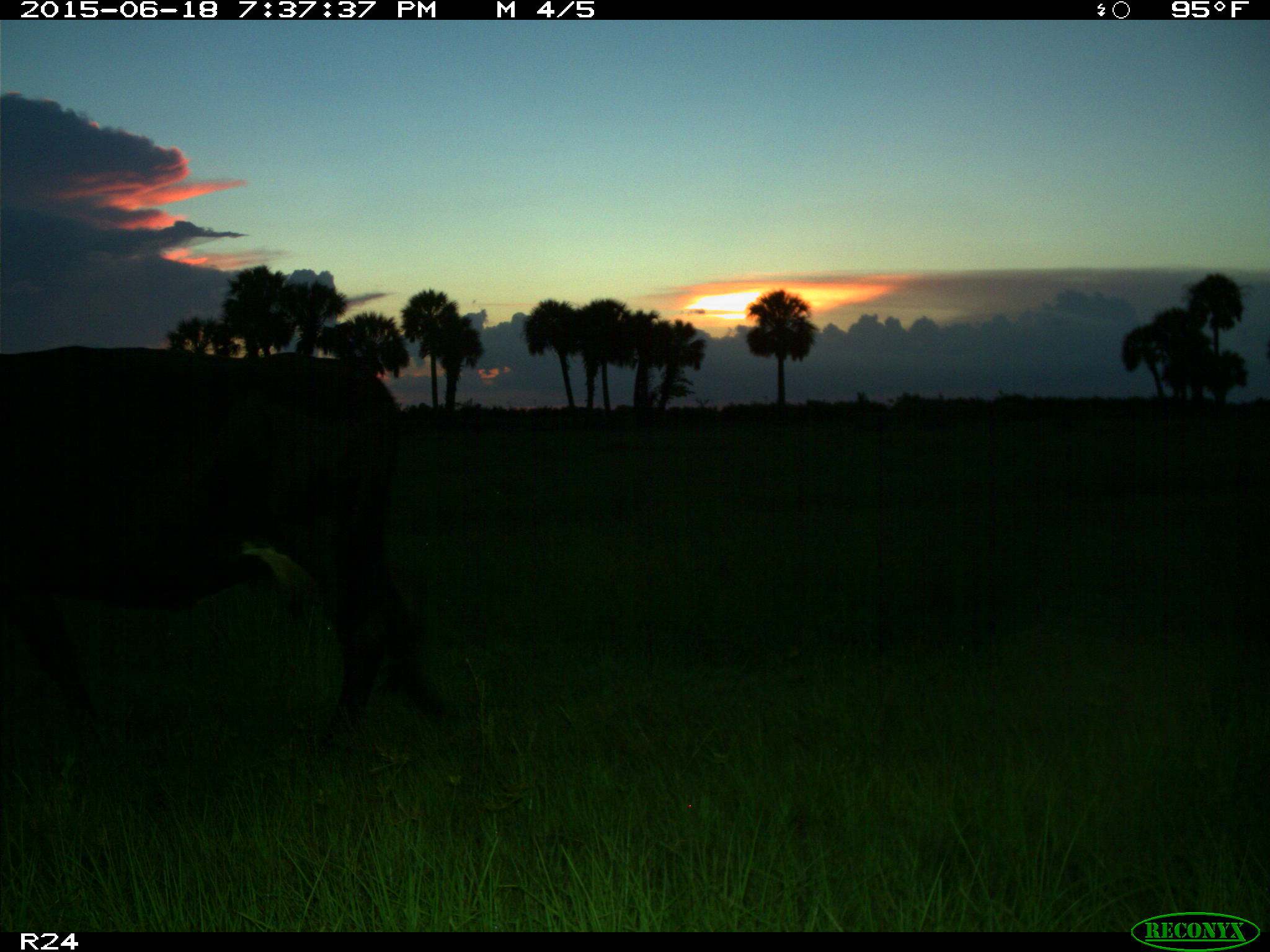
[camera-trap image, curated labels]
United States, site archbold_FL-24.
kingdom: Animalia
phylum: Chordata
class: Mammalia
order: Artiodactyla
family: Bovidae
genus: Bos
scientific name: Bos taurus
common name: domestic cow